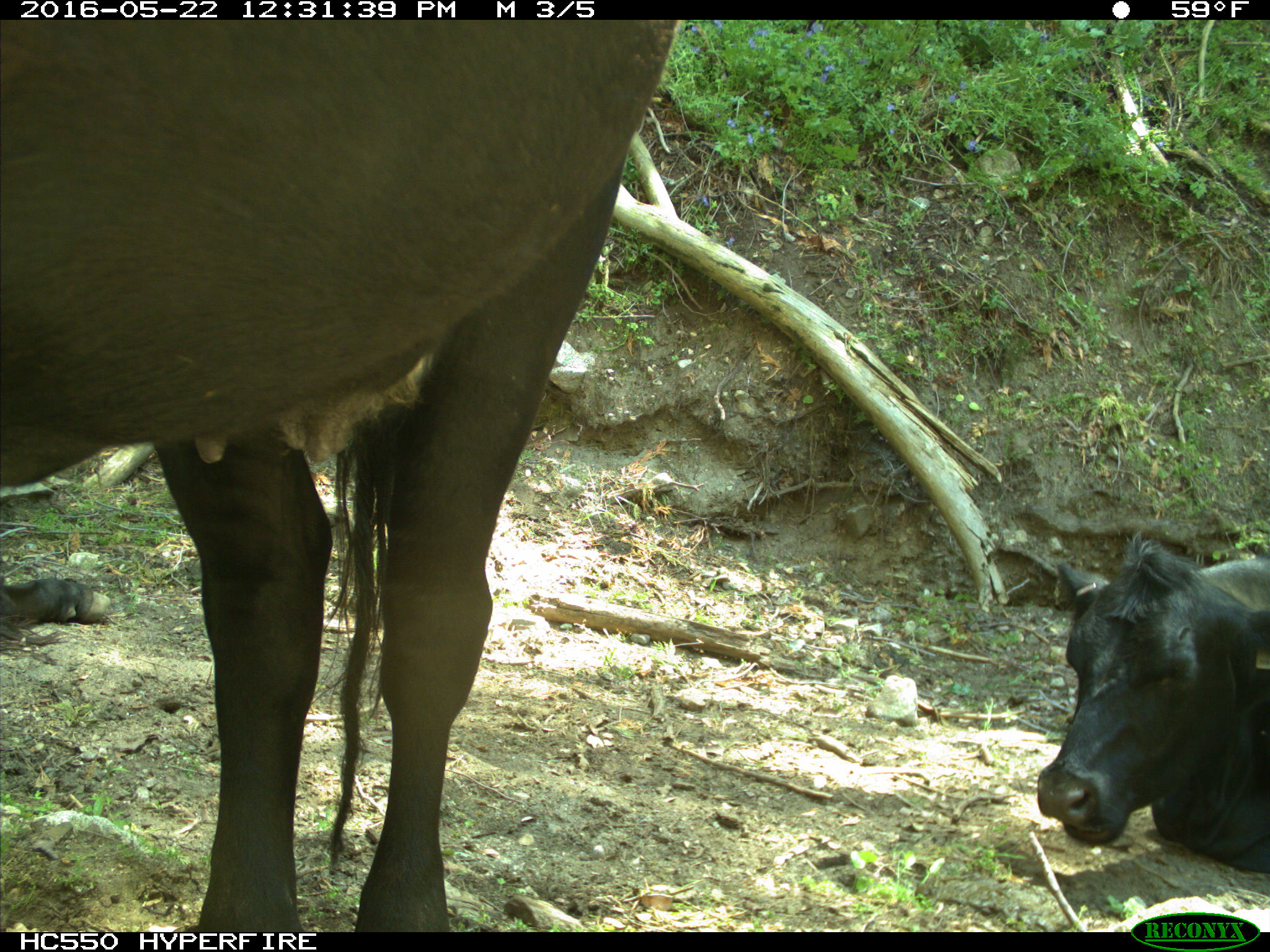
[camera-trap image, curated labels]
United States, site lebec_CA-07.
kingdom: Animalia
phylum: Chordata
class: Mammalia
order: Artiodactyla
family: Bovidae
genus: Bos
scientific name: Bos taurus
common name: domestic cow